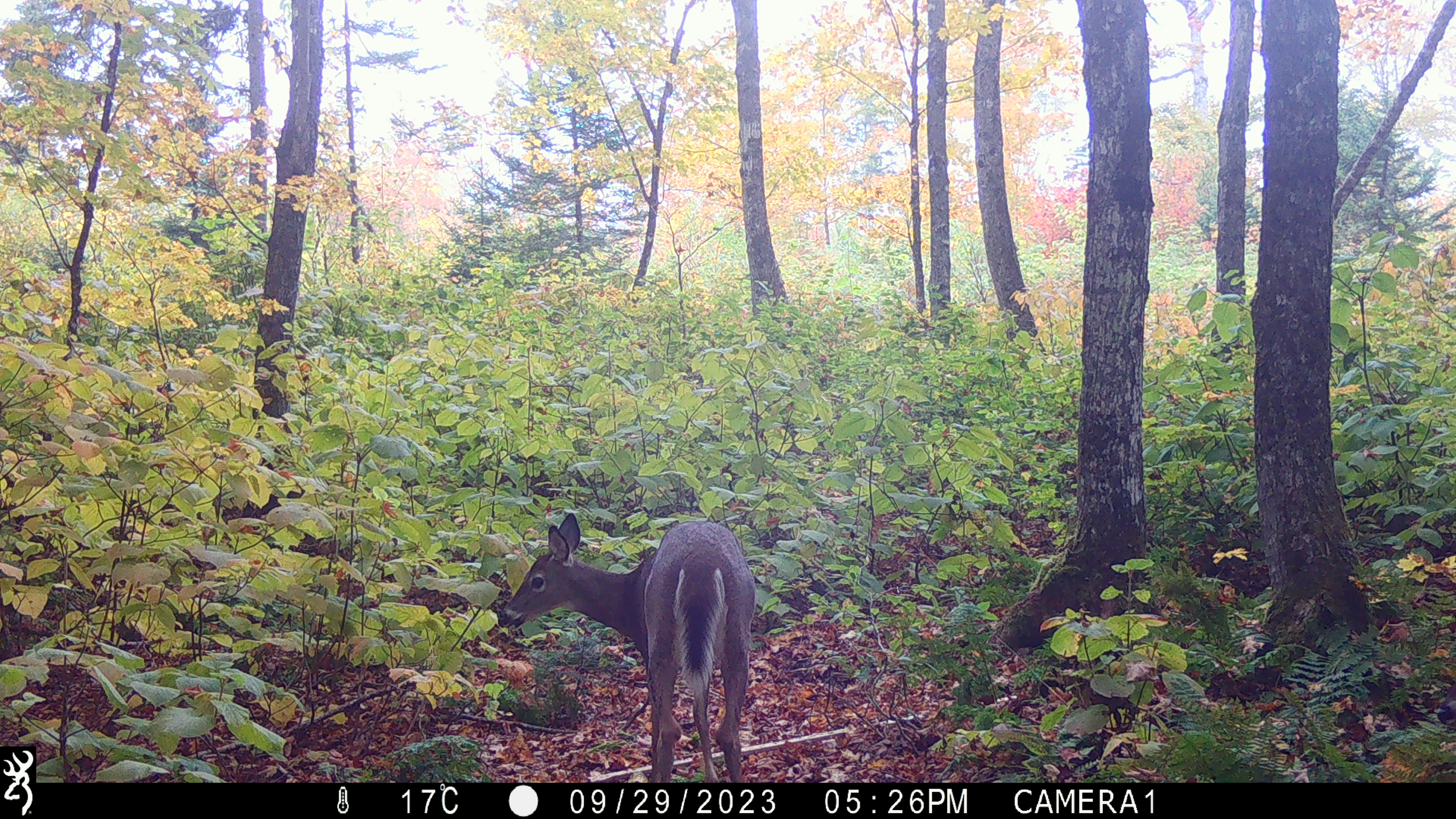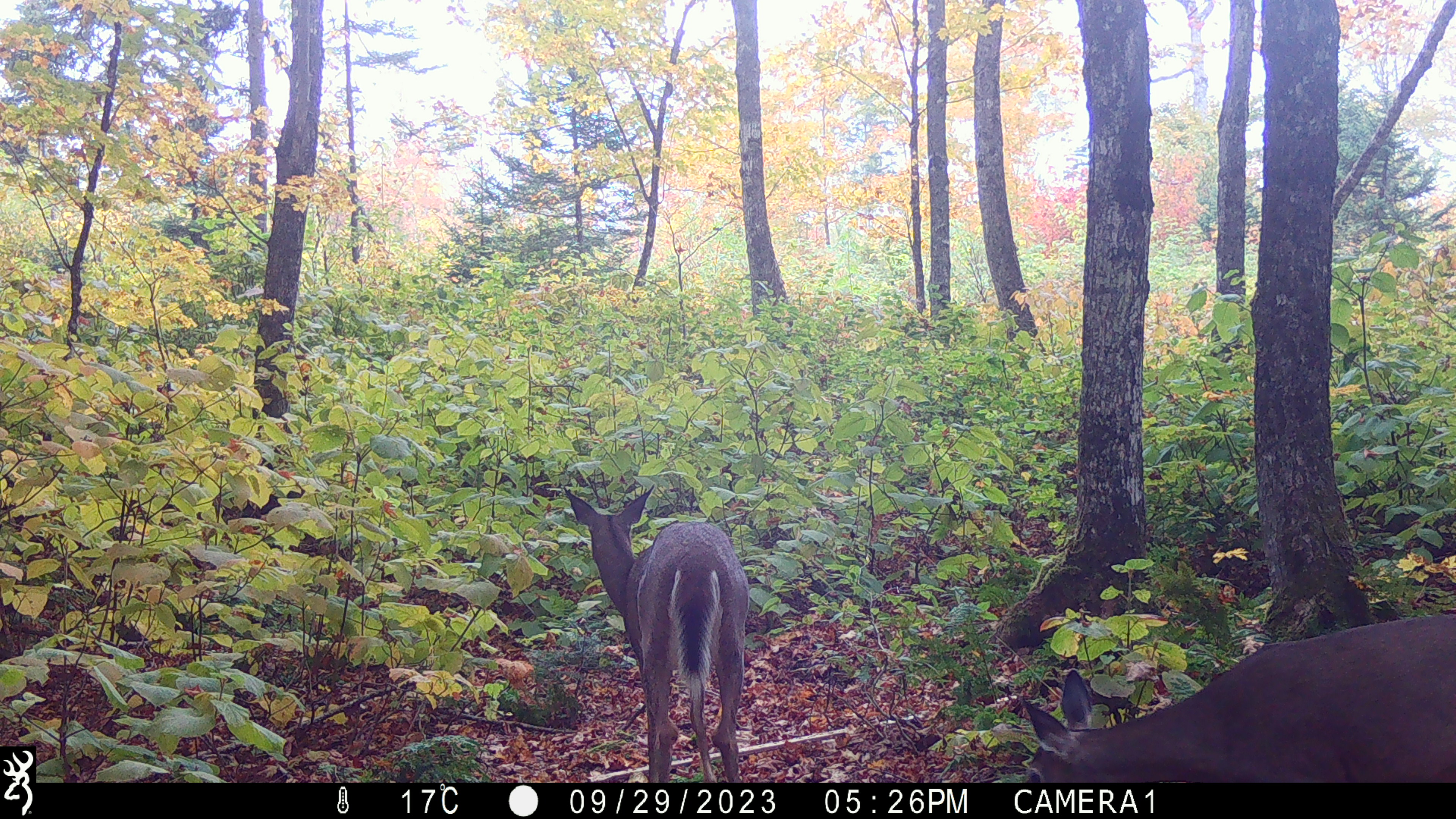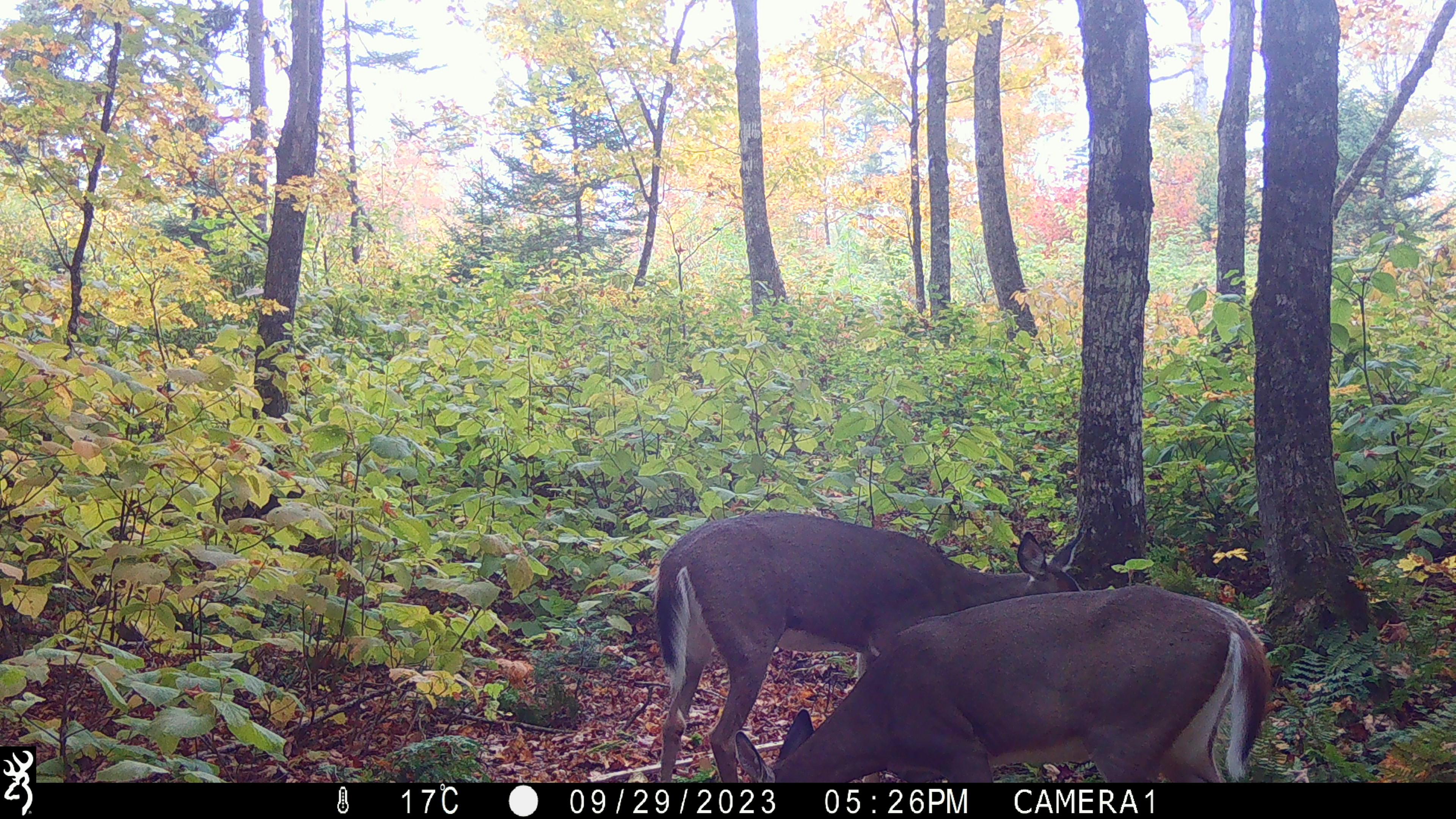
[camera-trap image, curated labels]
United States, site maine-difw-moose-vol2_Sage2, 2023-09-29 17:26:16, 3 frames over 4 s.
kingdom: Animalia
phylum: Chordata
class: Mammalia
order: Artiodactyla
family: Cervidae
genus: Odocoileus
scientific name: Odocoileus virginianus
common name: white-tailed deer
White-tailed deer (Odocoileus virginianus).